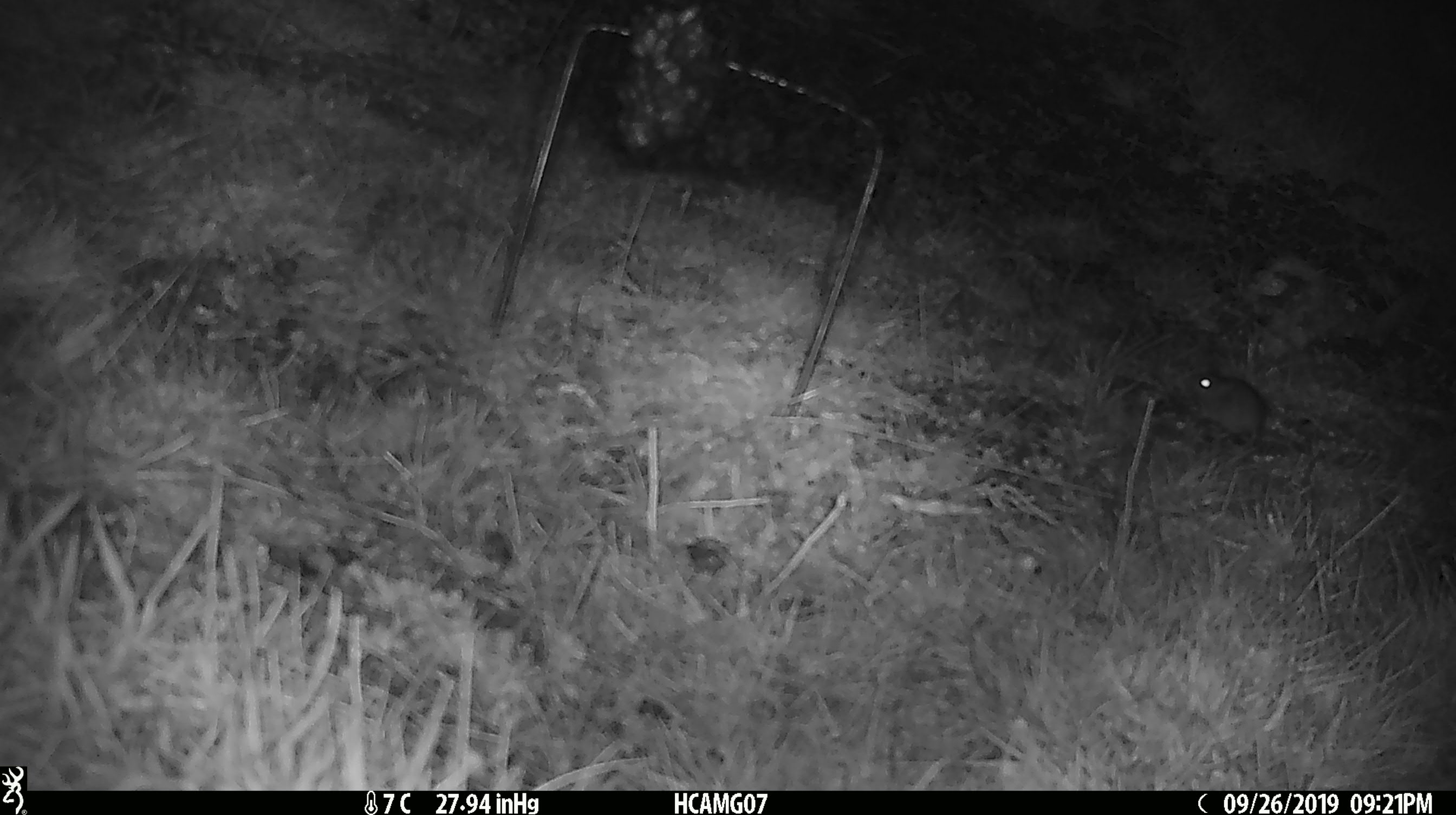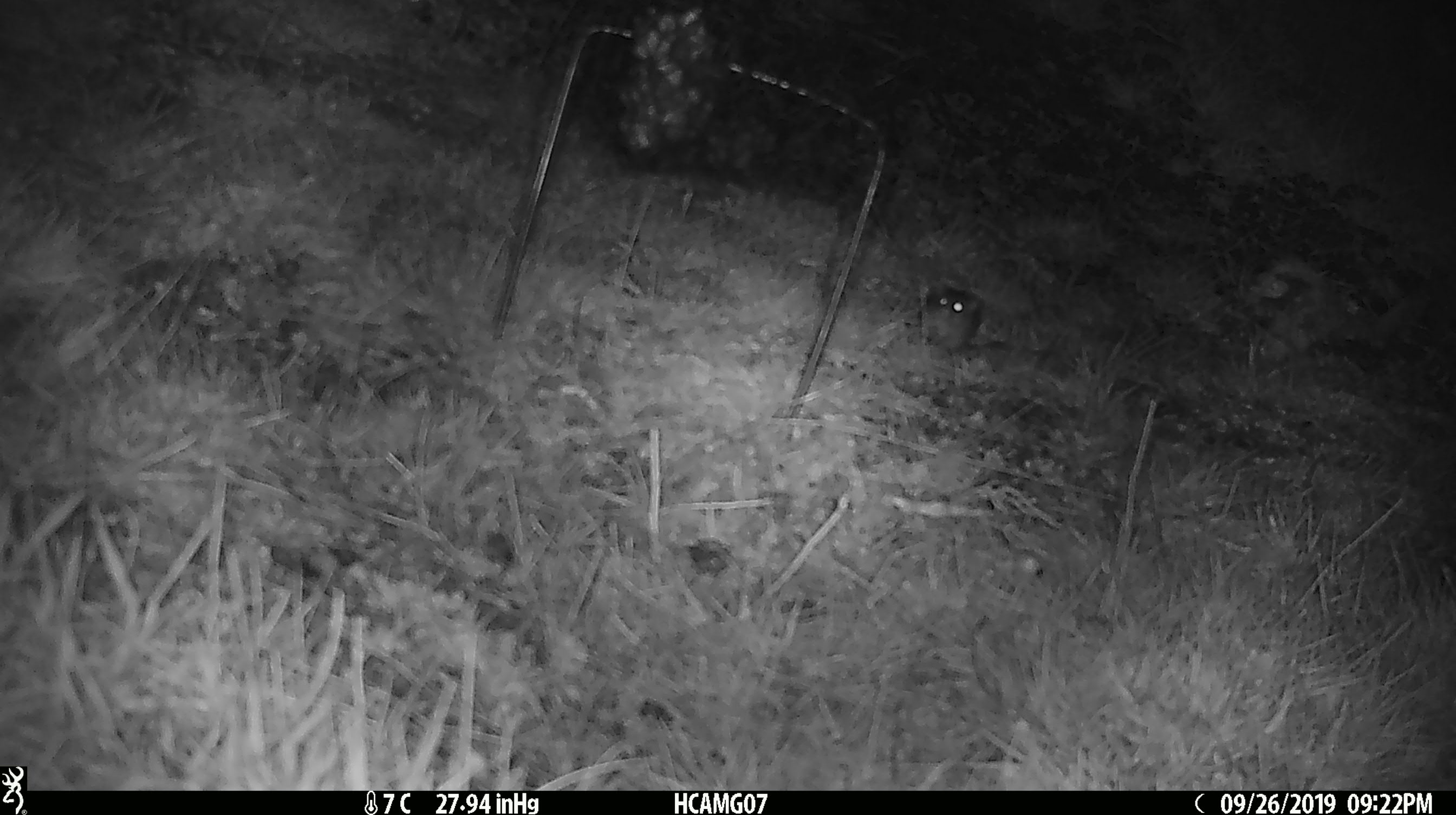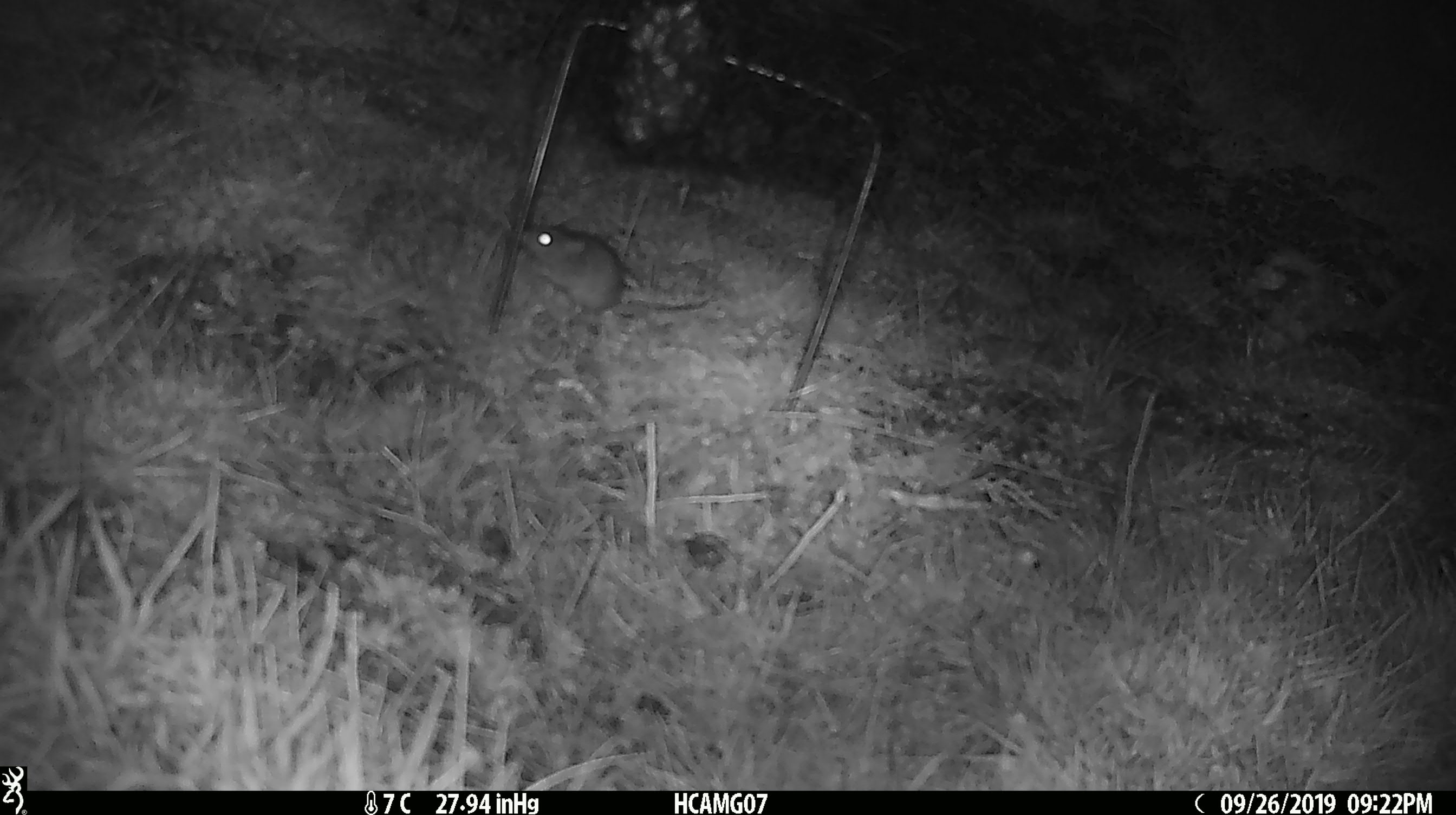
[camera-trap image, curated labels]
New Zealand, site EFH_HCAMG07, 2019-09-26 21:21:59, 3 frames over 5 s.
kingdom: Animalia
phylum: Chordata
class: Mammalia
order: Rodentia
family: Muridae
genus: Mus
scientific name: Mus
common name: mouse